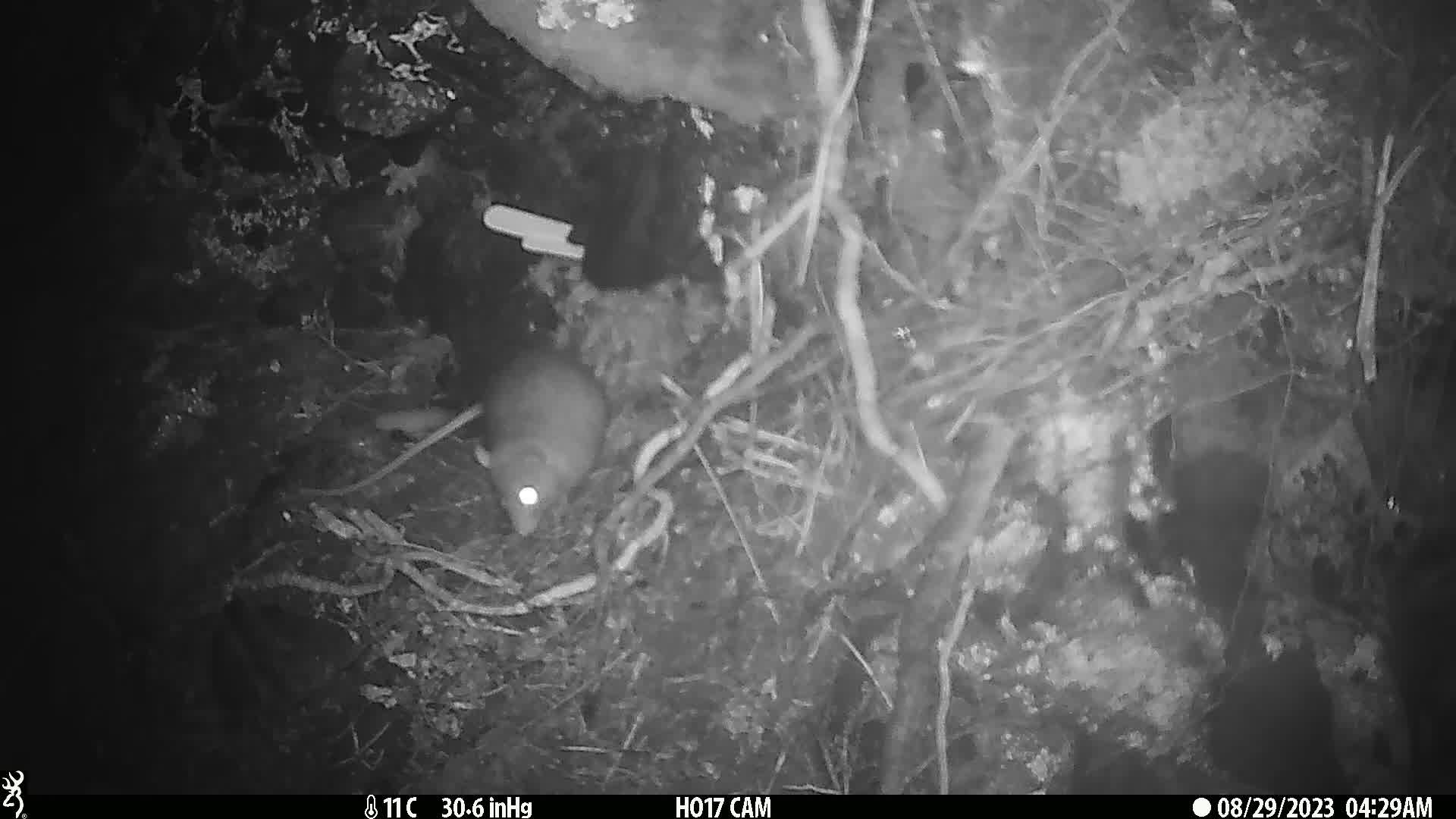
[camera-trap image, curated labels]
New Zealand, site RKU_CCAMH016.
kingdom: Animalia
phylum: Chordata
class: Mammalia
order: Rodentia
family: Muridae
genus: Rattus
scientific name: Rattus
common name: rat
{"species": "rat (Rattus)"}